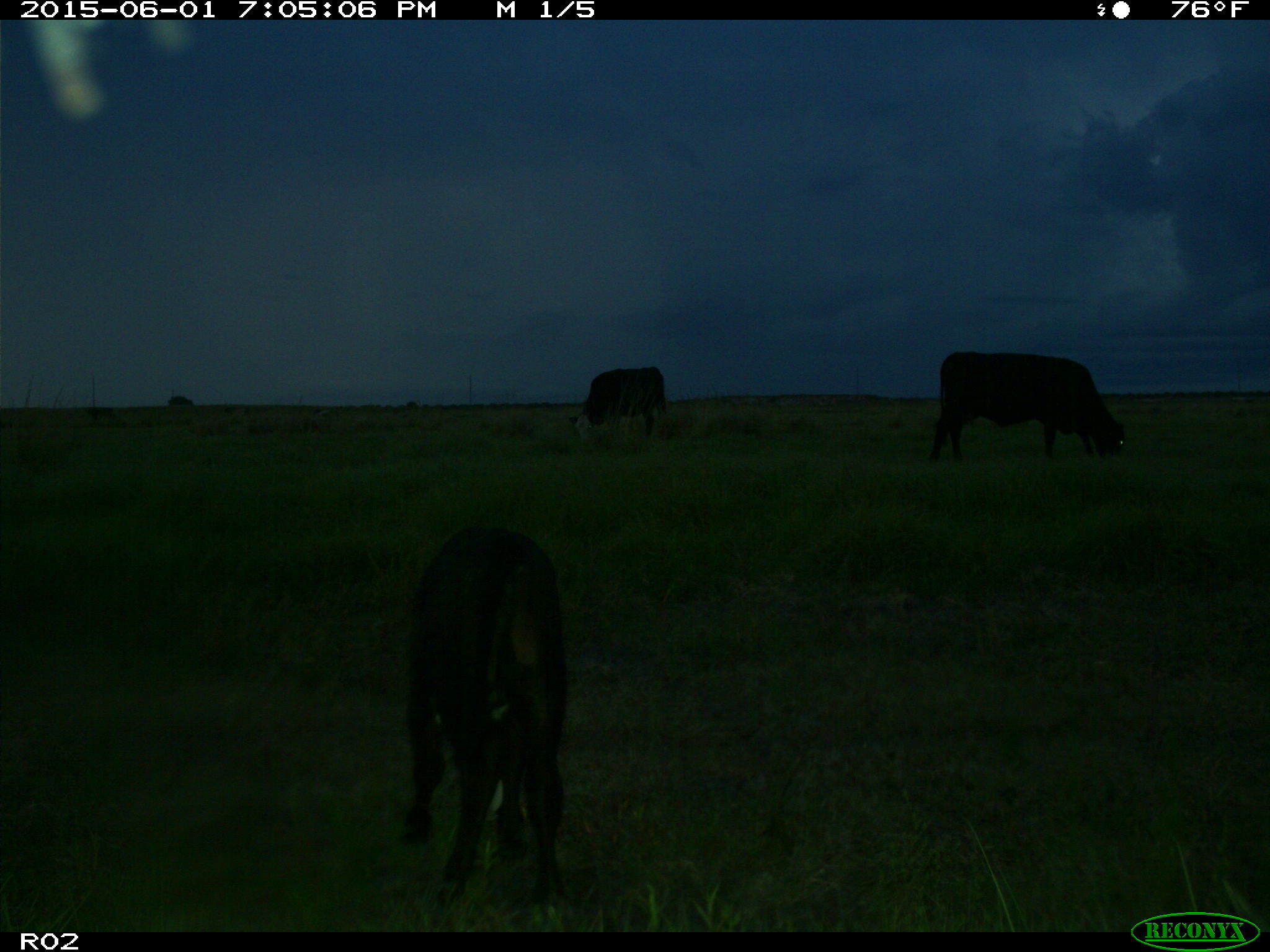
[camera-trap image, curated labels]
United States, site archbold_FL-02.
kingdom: Animalia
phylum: Chordata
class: Mammalia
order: Artiodactyla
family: Bovidae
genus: Bos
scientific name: Bos taurus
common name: domestic cow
Bos taurus (domestic cow).